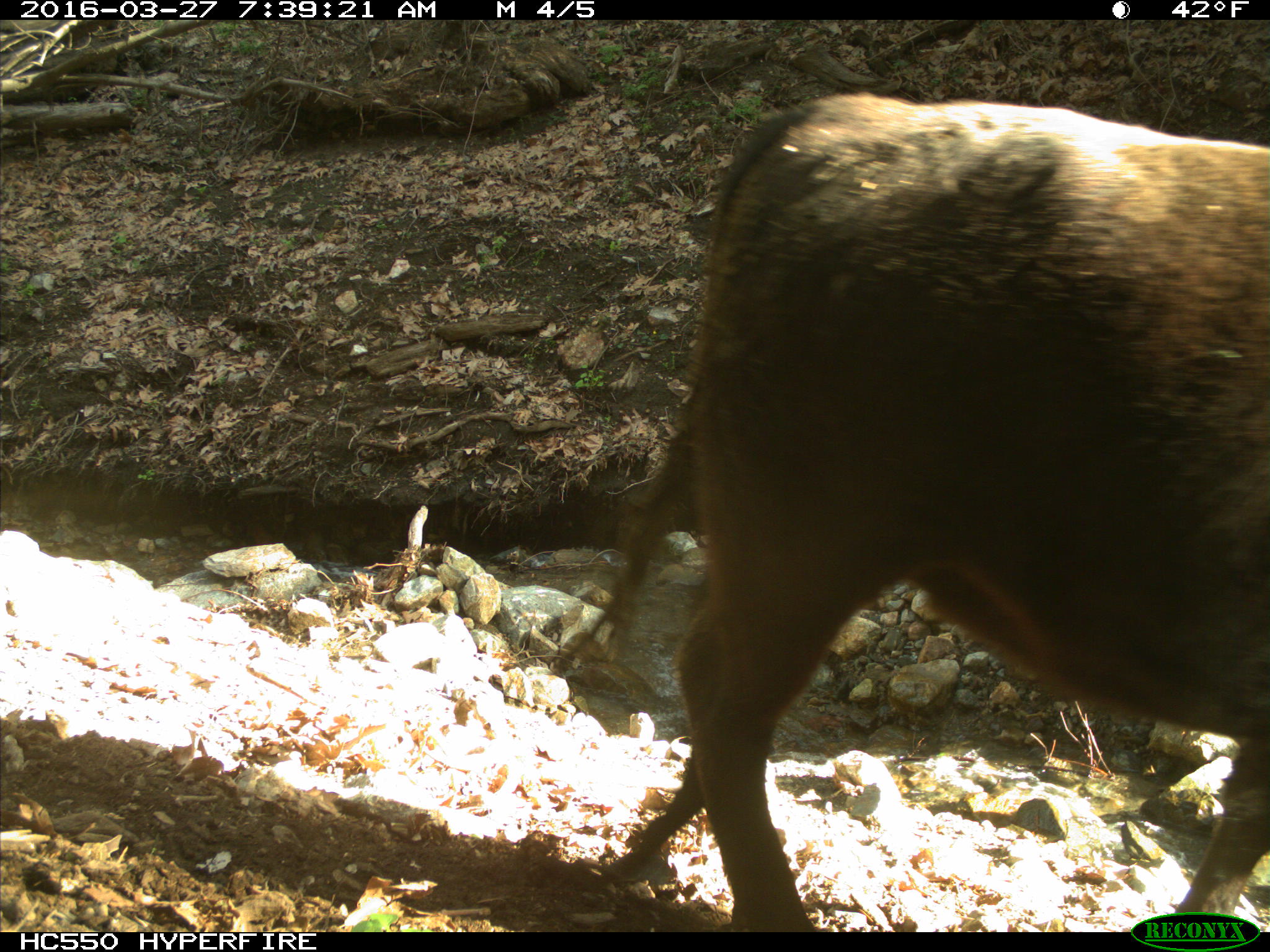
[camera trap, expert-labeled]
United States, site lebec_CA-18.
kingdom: Animalia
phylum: Chordata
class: Mammalia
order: Artiodactyla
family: Bovidae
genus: Bos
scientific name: Bos taurus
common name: domestic cow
Bos taurus (domestic cow).